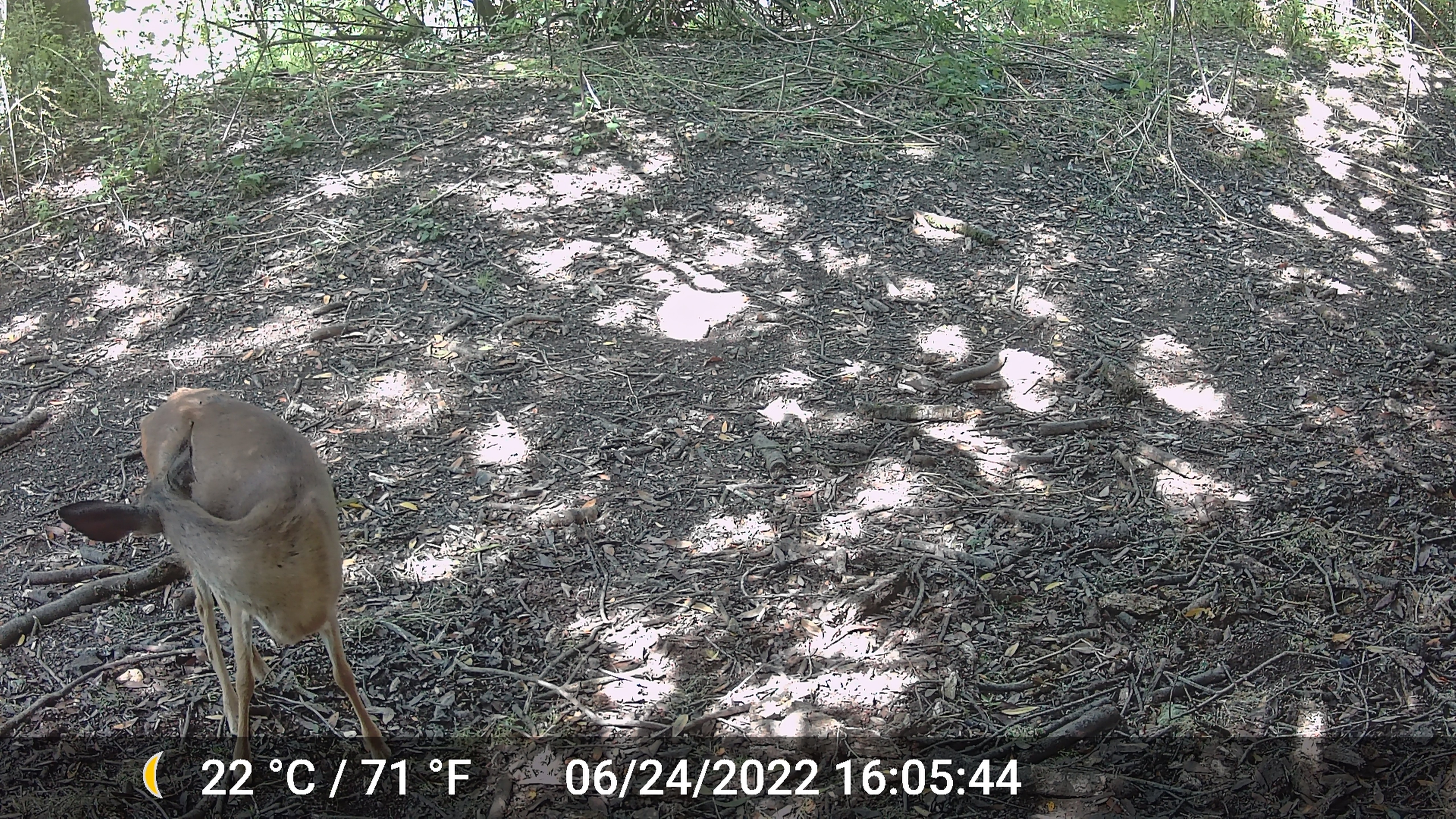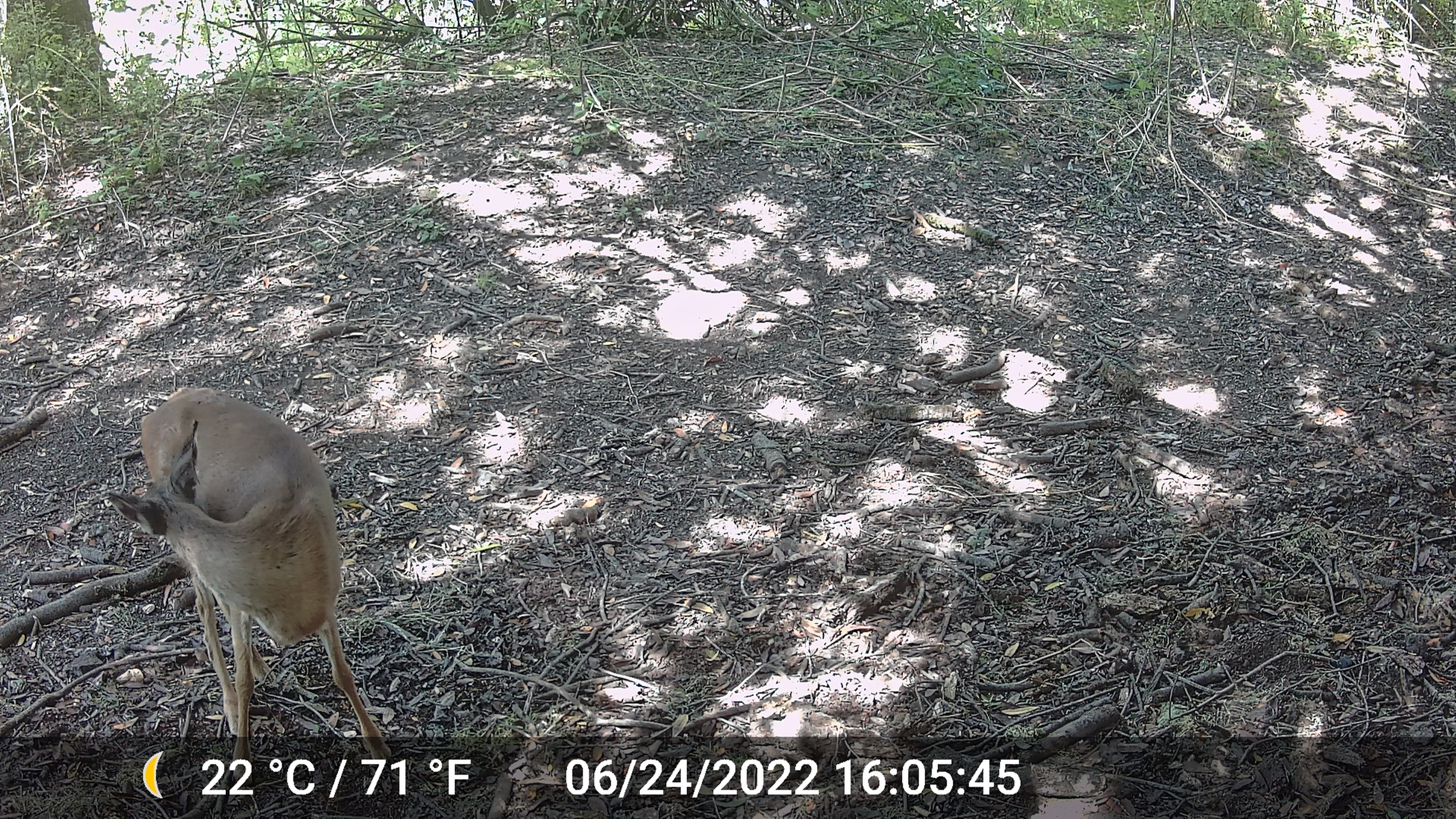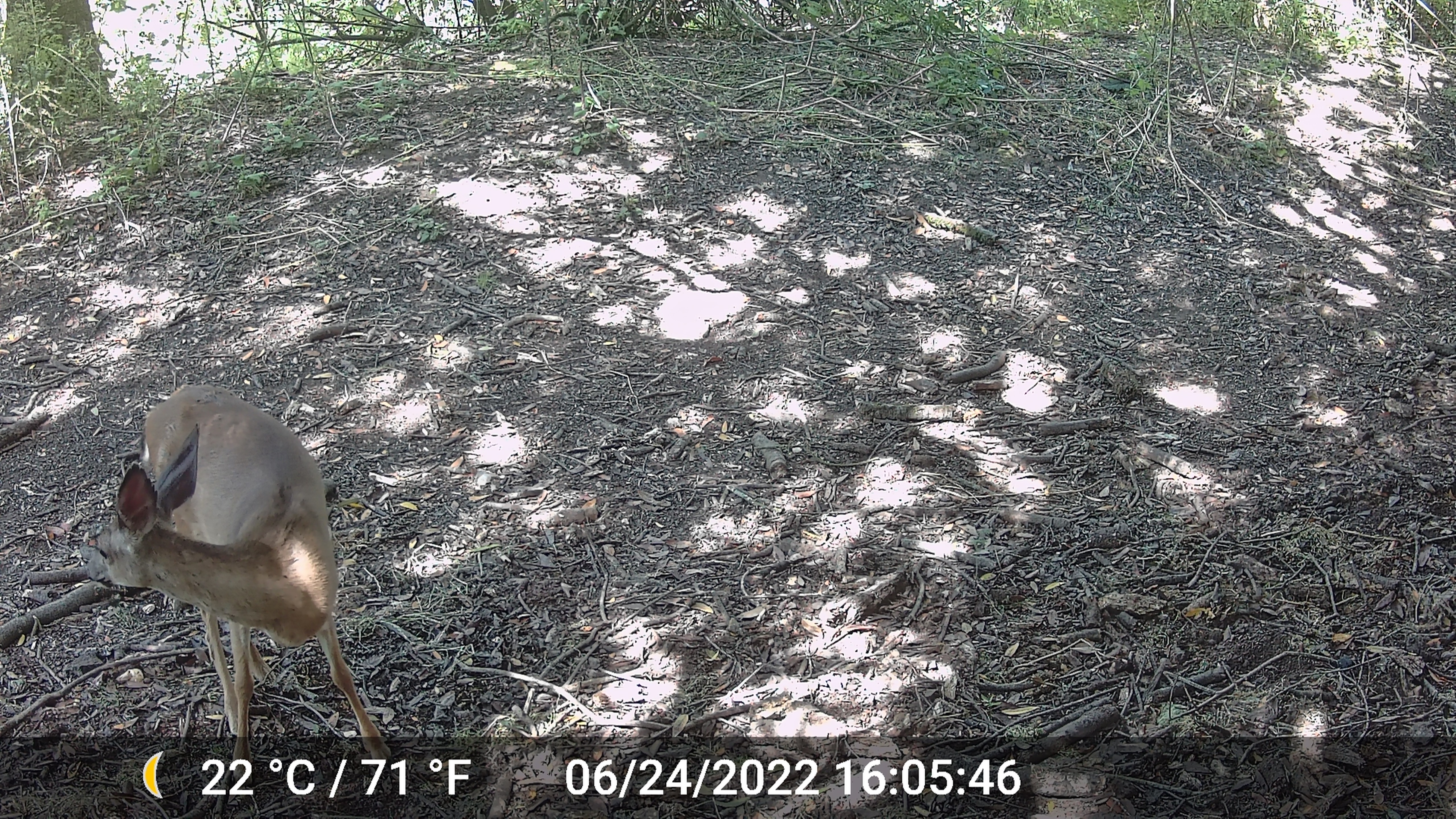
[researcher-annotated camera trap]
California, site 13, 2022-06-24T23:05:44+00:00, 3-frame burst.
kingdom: Animalia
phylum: Chordata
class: Mammalia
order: Artiodactyla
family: Cervidae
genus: Odocoileus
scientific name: Odocoileus hemionus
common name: mule deer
Mule deer (Odocoileus hemionus).